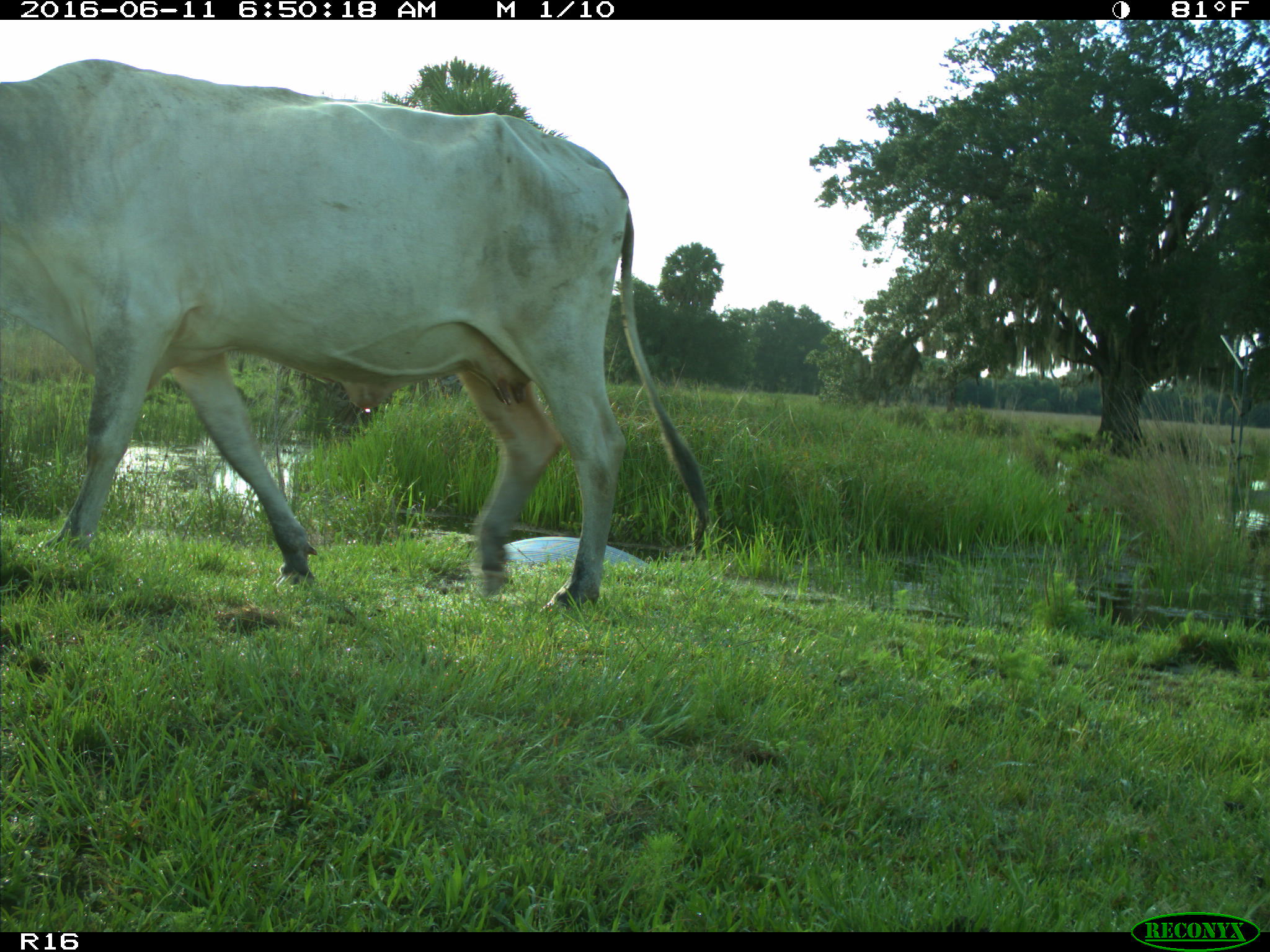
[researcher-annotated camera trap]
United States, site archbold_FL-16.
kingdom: Animalia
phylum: Chordata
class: Mammalia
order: Artiodactyla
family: Bovidae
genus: Bos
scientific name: Bos taurus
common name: domestic cow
Bos taurus (domestic cow).